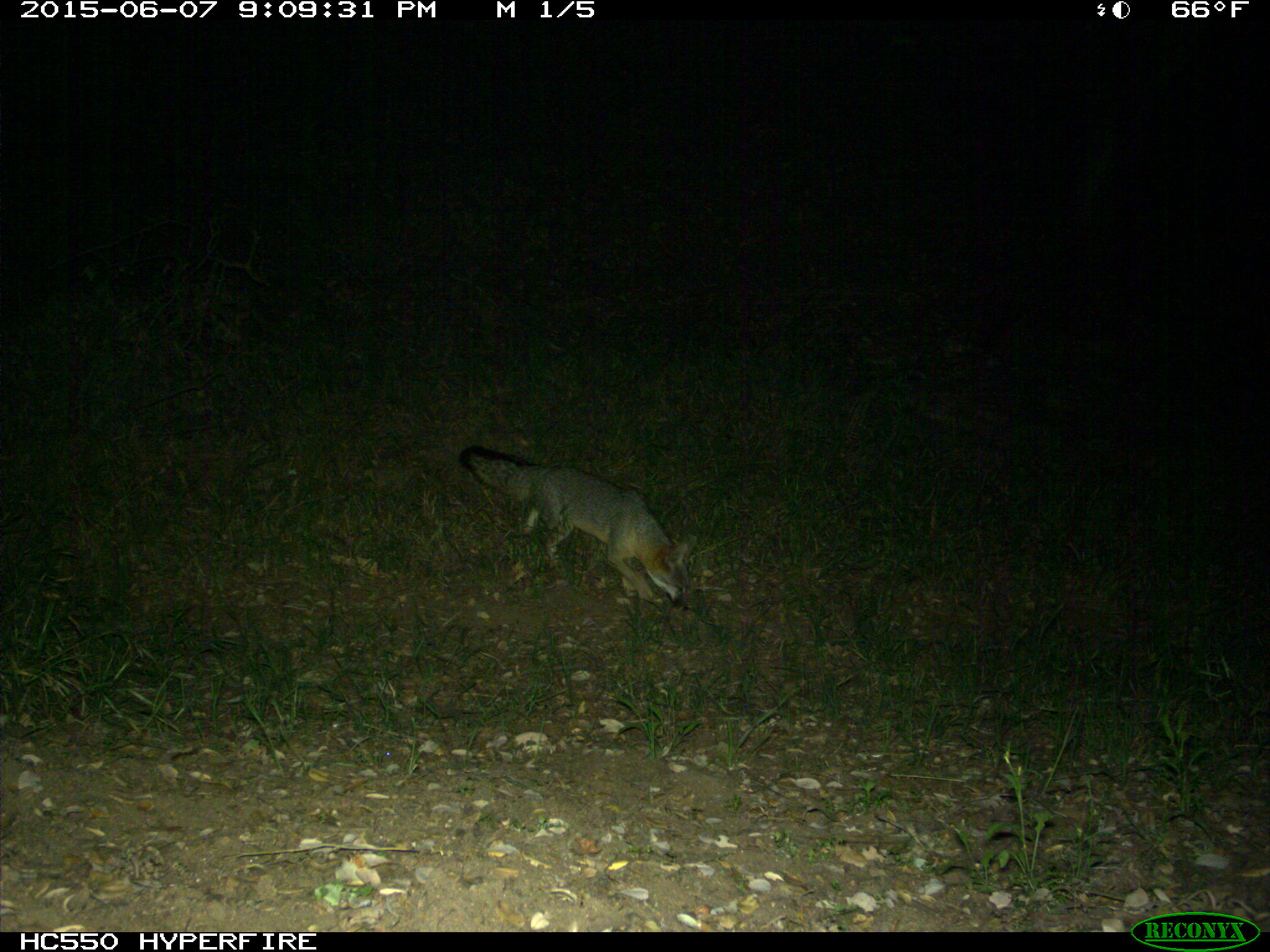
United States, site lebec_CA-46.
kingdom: Animalia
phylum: Chordata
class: Mammalia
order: Carnivora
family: Canidae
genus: Urocyon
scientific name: Urocyon cinereoargenteus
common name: gray fox